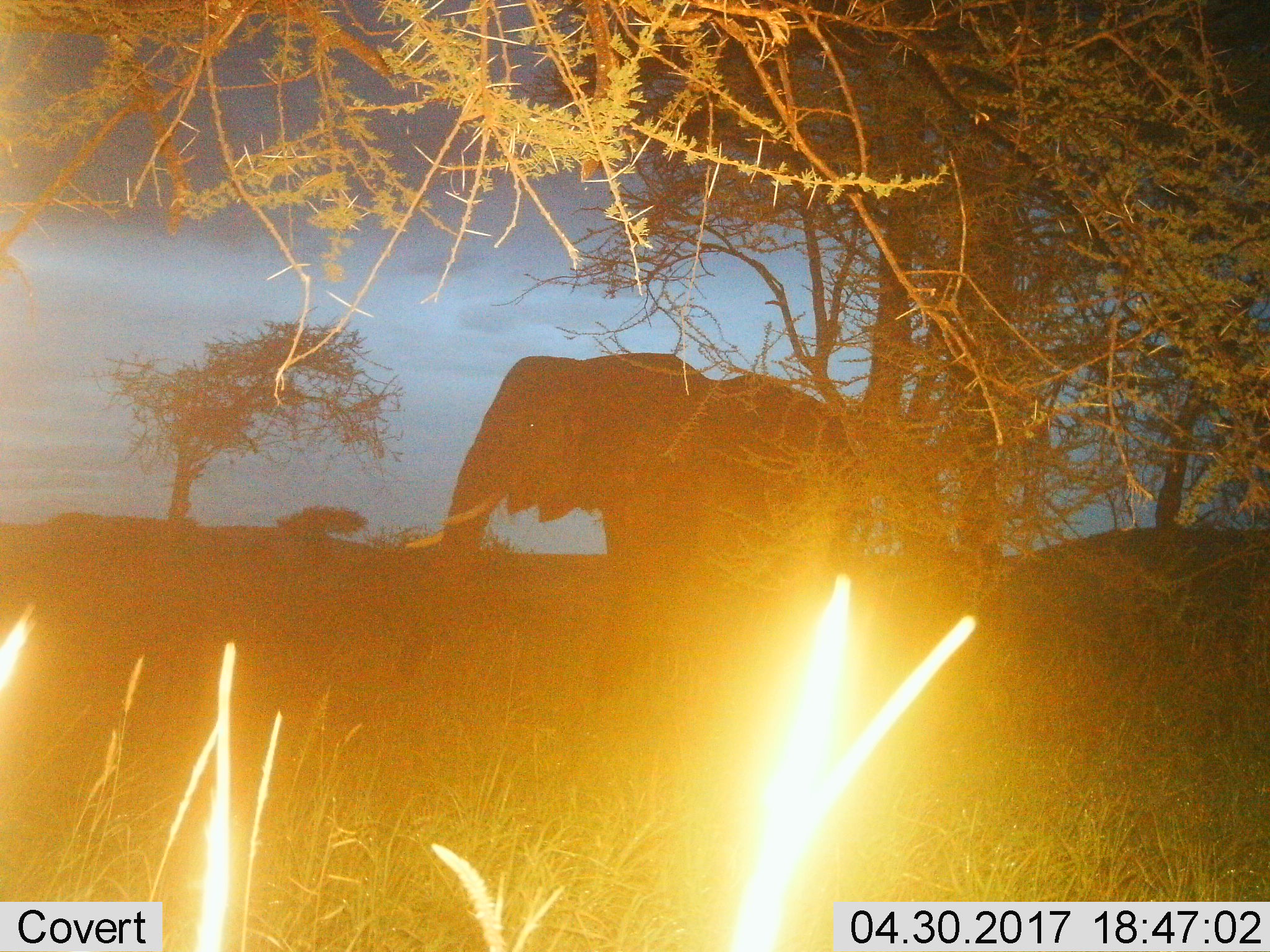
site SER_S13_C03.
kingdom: Animalia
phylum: Chordata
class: Mammalia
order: Proboscidea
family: Elephantidae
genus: Loxodonta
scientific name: Loxodonta africana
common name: african bush elephant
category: elephant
Elephant (african bush elephant) (Loxodonta africana), count 1. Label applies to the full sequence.